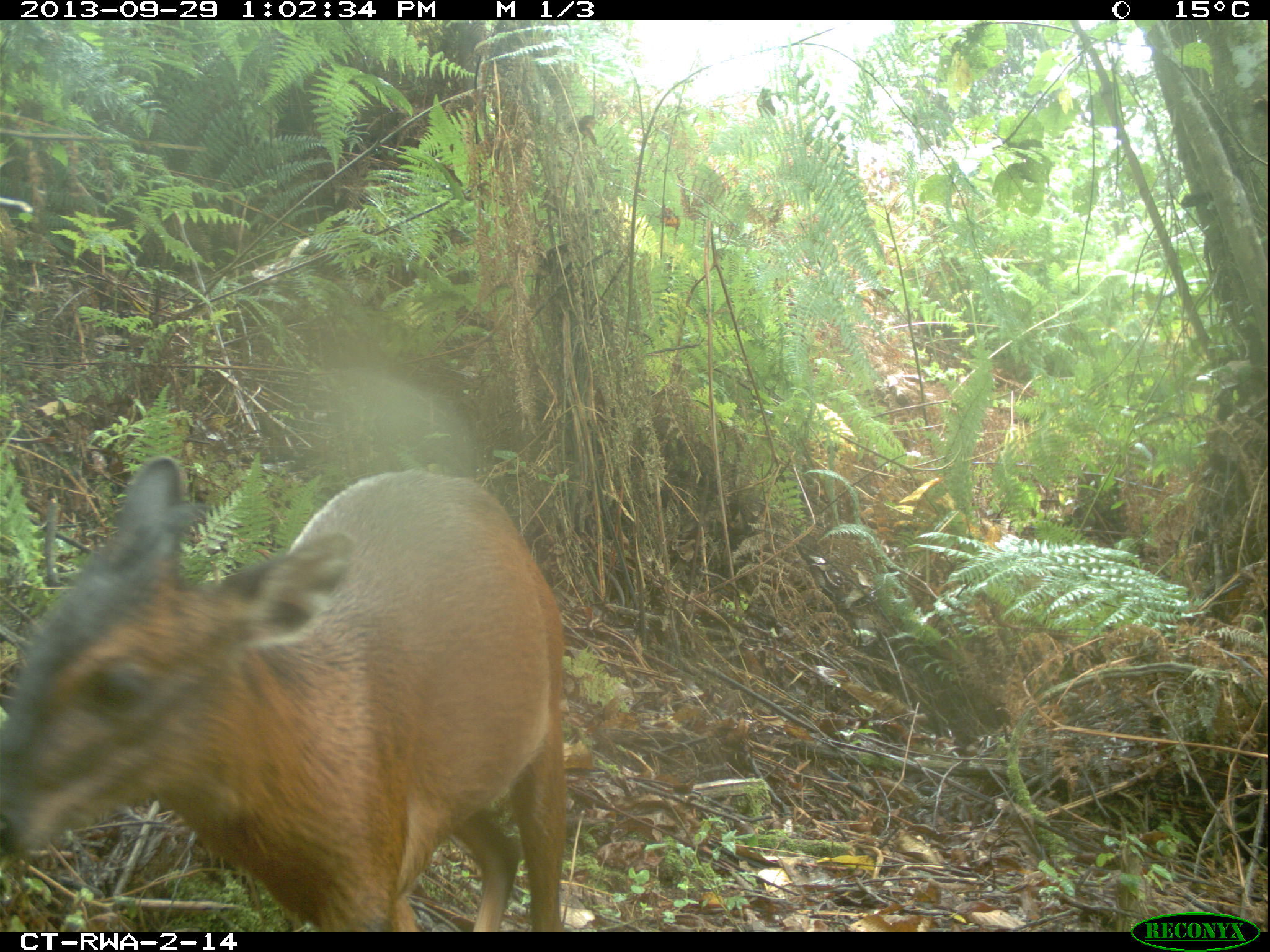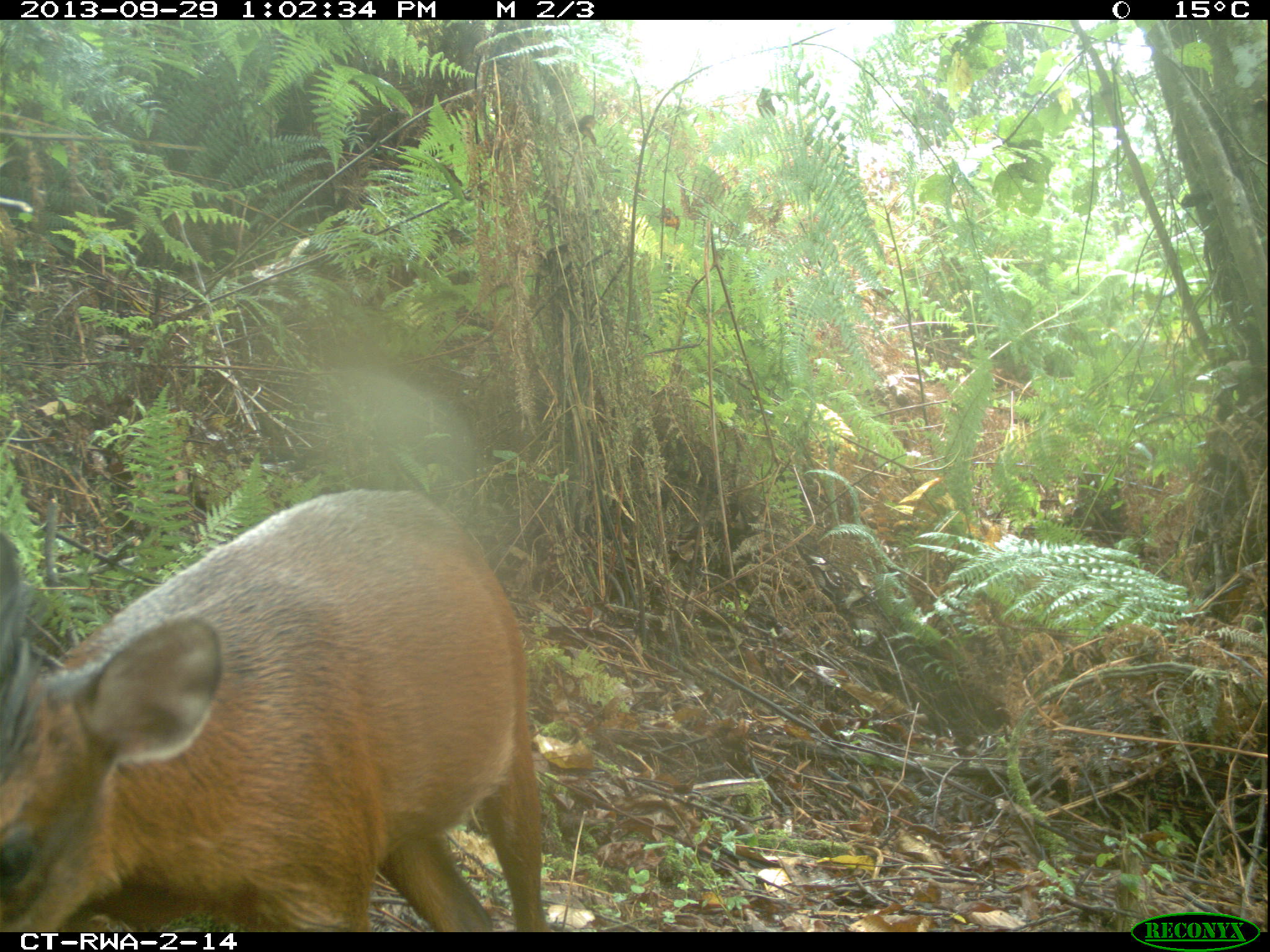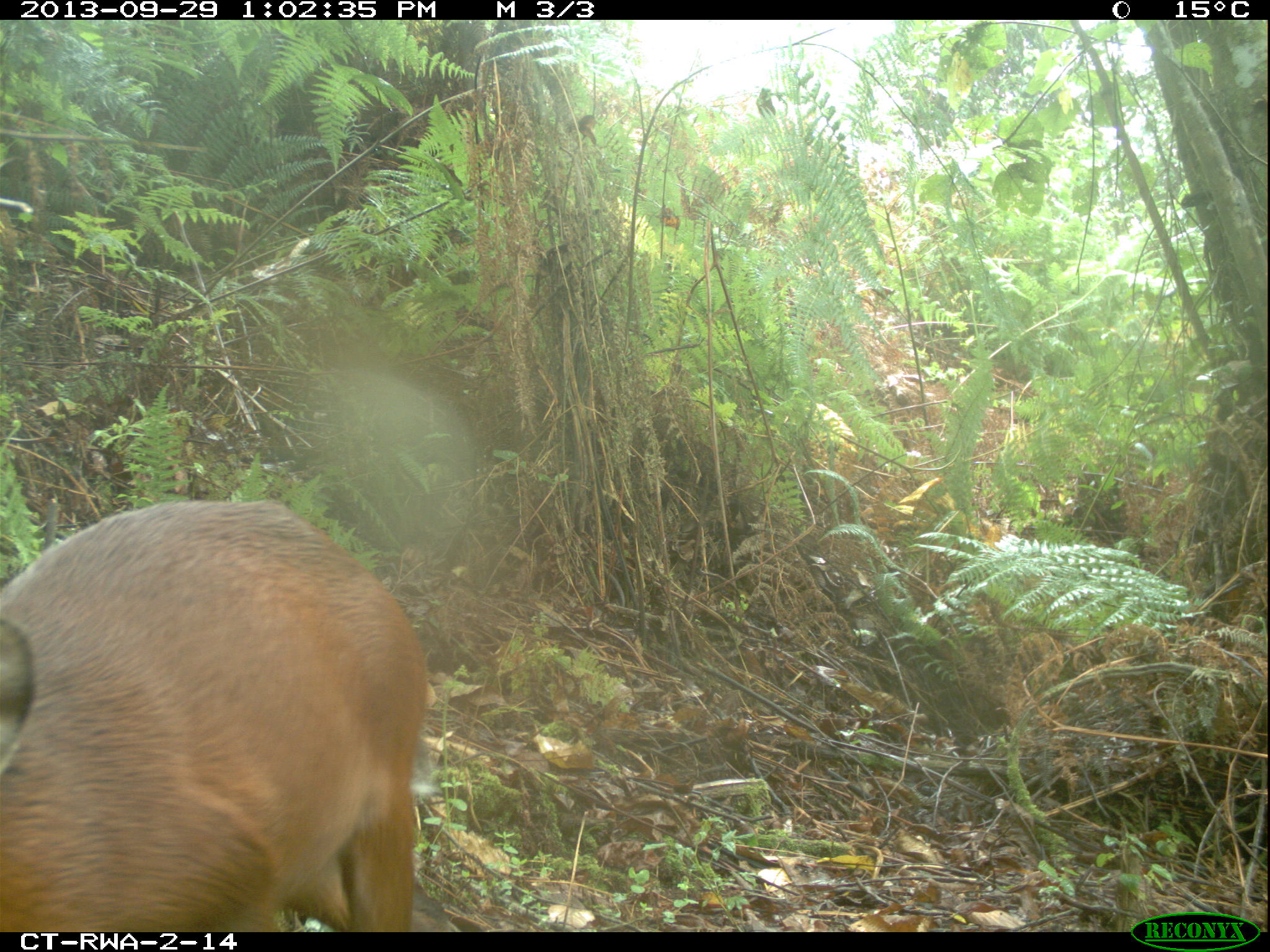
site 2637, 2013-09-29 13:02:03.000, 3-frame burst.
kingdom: Animalia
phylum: Chordata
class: Mammalia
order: Artiodactyla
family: Bovidae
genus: Cephalophus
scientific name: Cephalophus nigrifrons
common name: black-fronted duiker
Cephalophus nigrifrons (black-fronted duiker), count 1.